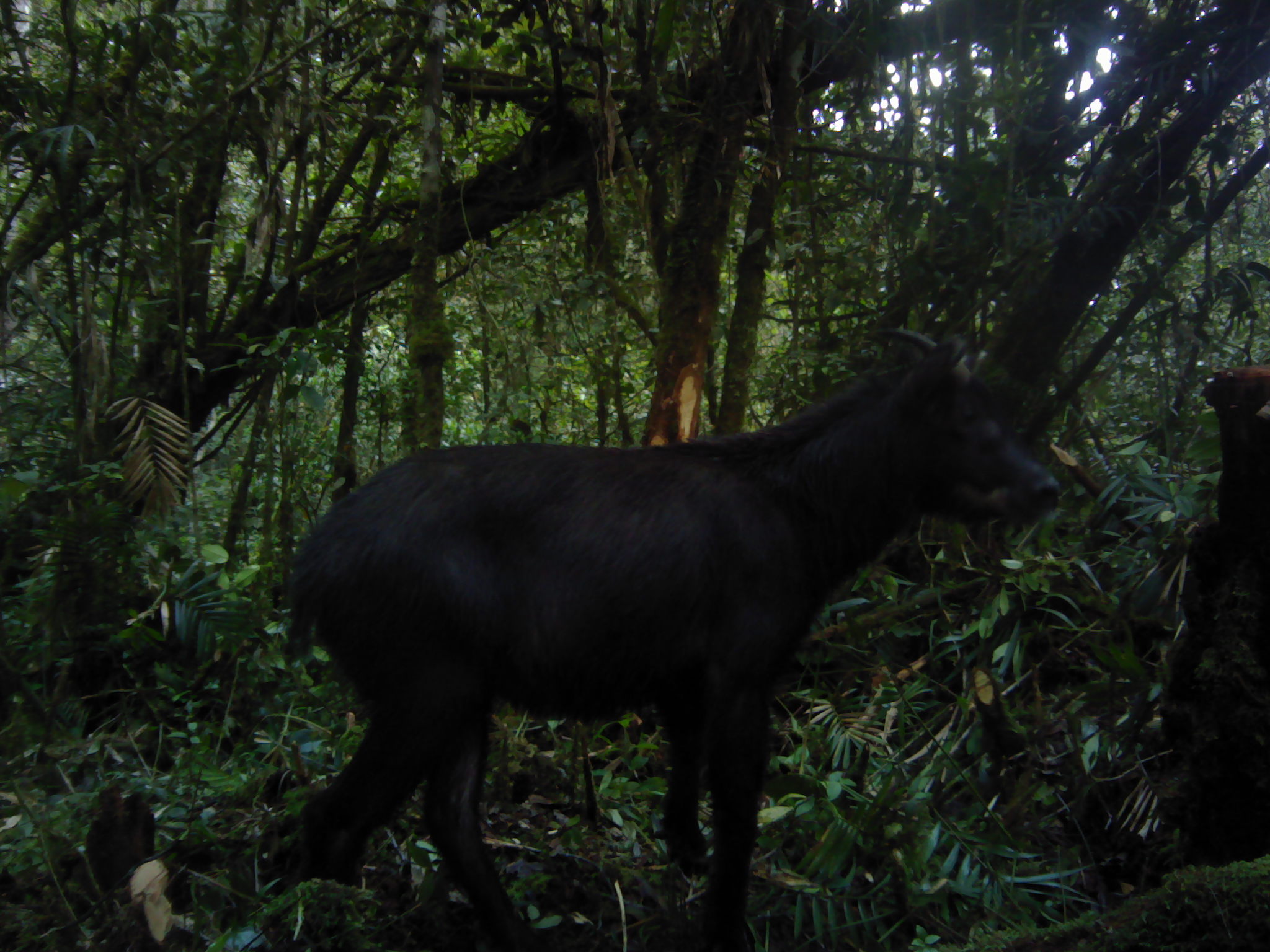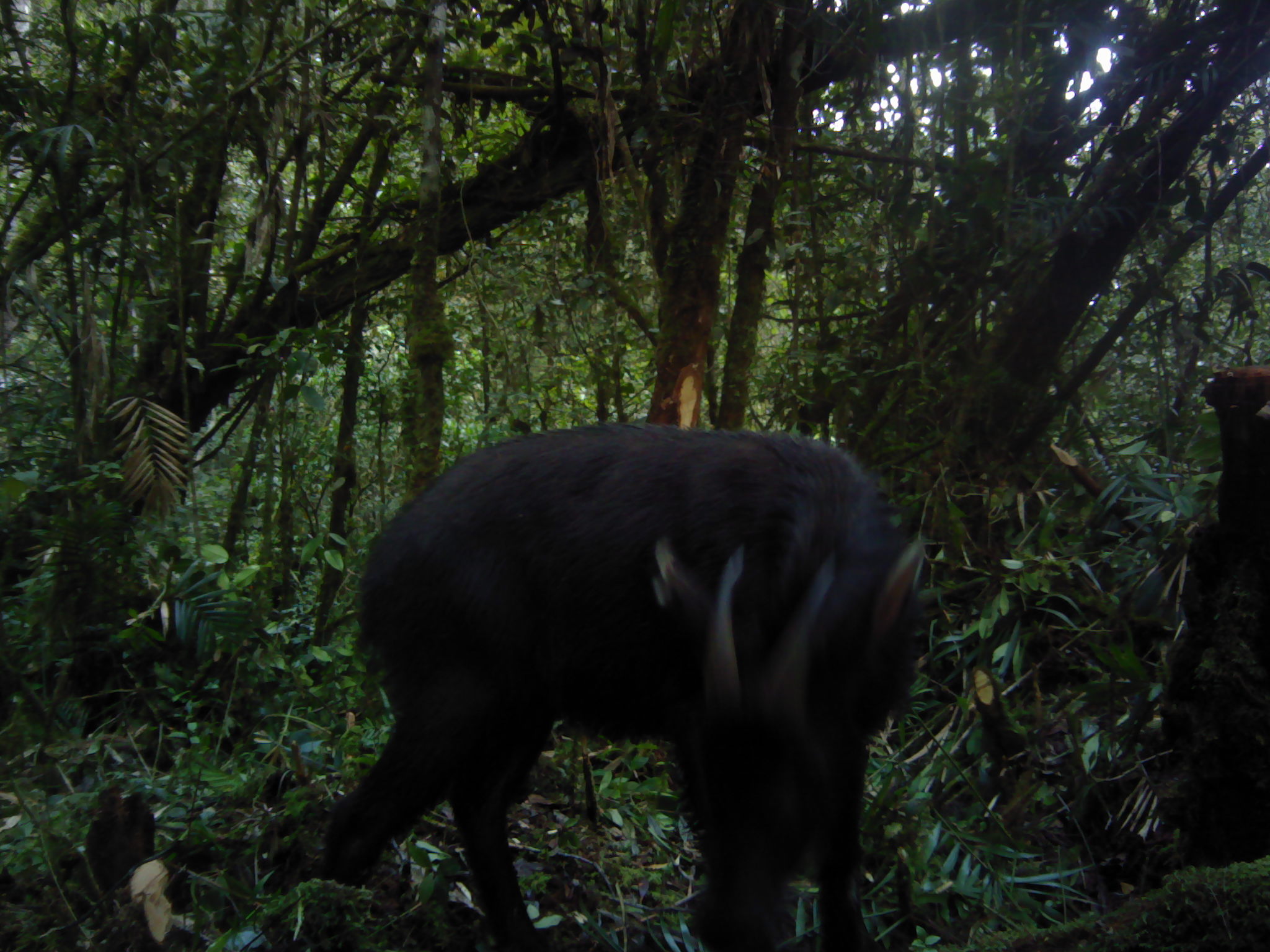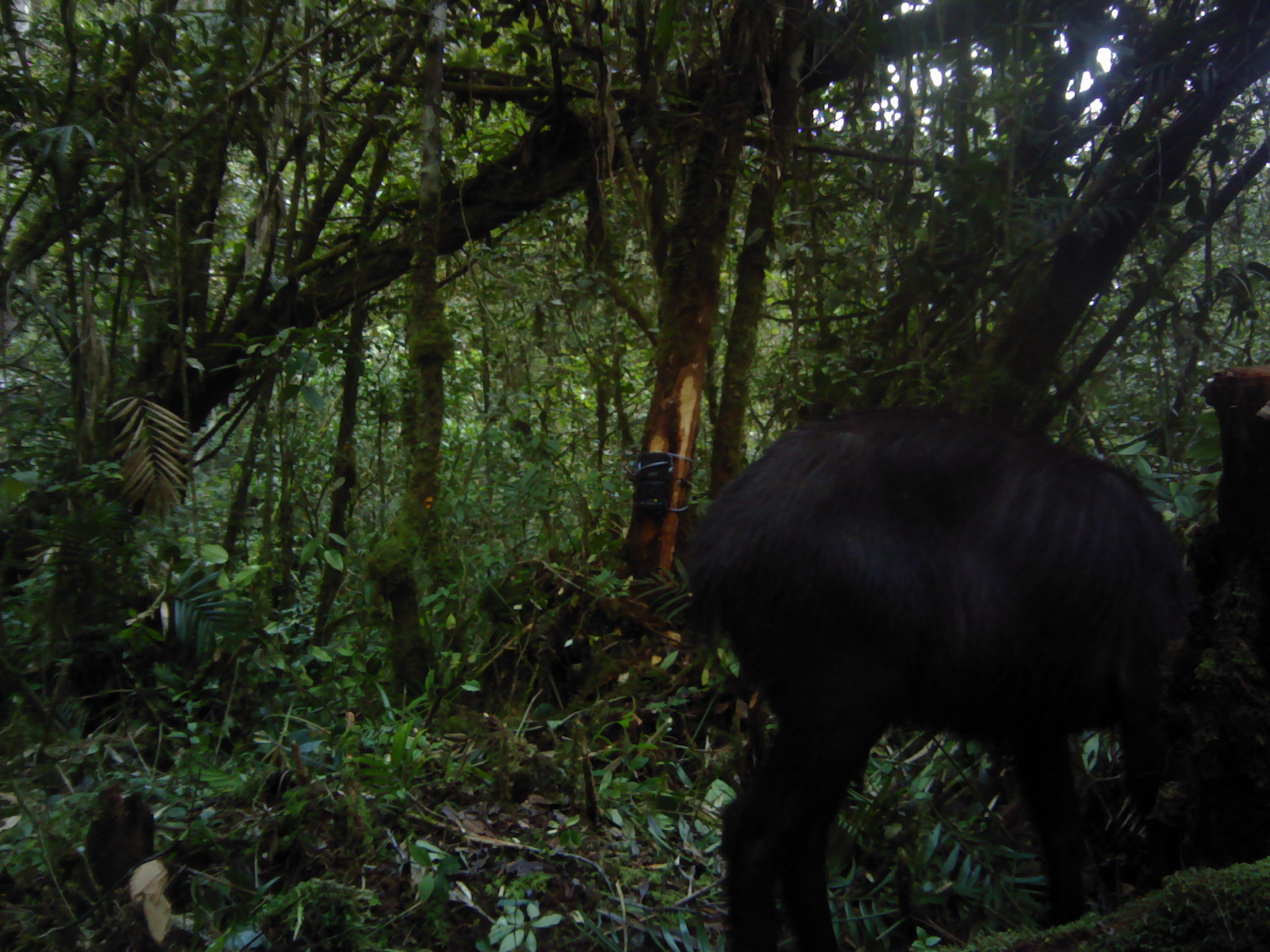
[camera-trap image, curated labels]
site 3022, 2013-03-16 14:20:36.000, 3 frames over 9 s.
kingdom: Animalia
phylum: Chordata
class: Mammalia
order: Artiodactyla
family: Bovidae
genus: Capricornis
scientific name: Capricornis sumatraensis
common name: southern serow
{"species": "Capricornis sumatraensis (southern serow)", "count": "1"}